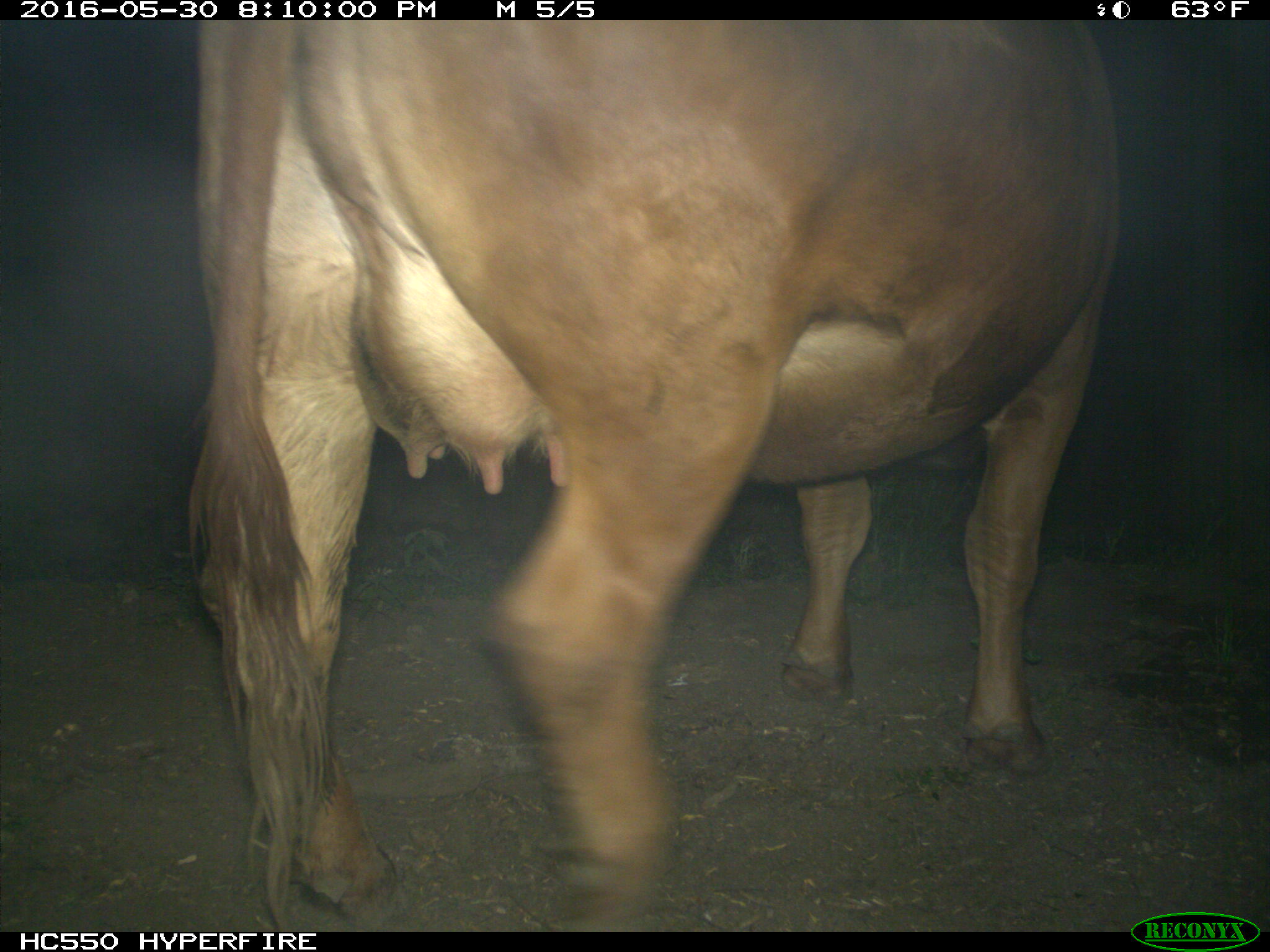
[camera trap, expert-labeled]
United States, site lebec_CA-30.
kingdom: Animalia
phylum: Chordata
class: Mammalia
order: Artiodactyla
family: Bovidae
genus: Bos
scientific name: Bos taurus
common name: domestic cow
Bos taurus (domestic cow).